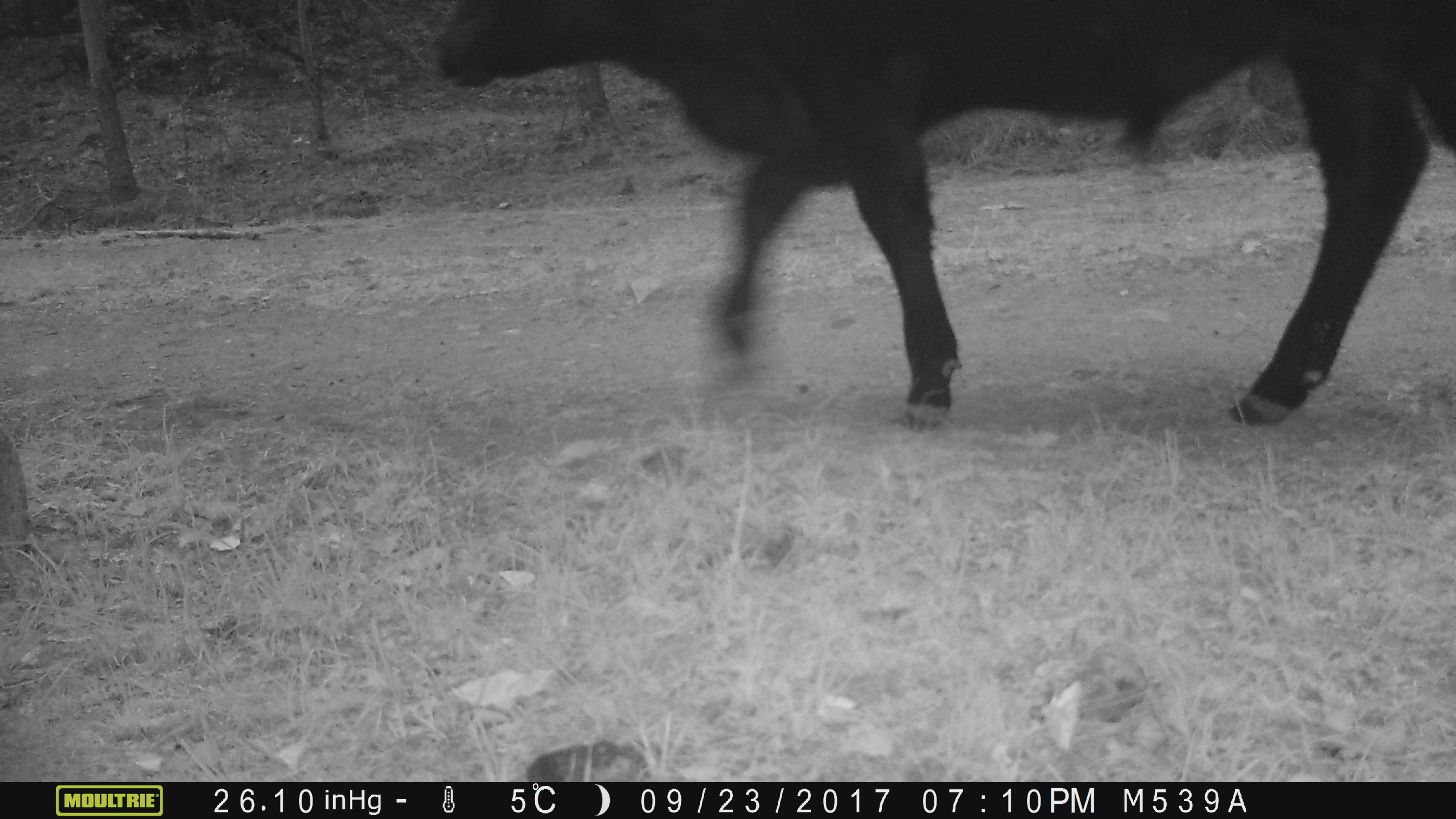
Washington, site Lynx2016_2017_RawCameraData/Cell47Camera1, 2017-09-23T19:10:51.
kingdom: Animalia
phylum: Chordata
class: Mammalia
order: Artiodactyla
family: Bovidae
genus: Bos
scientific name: Bos taurus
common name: domestic cattle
Domestic cattle (Bos taurus). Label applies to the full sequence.